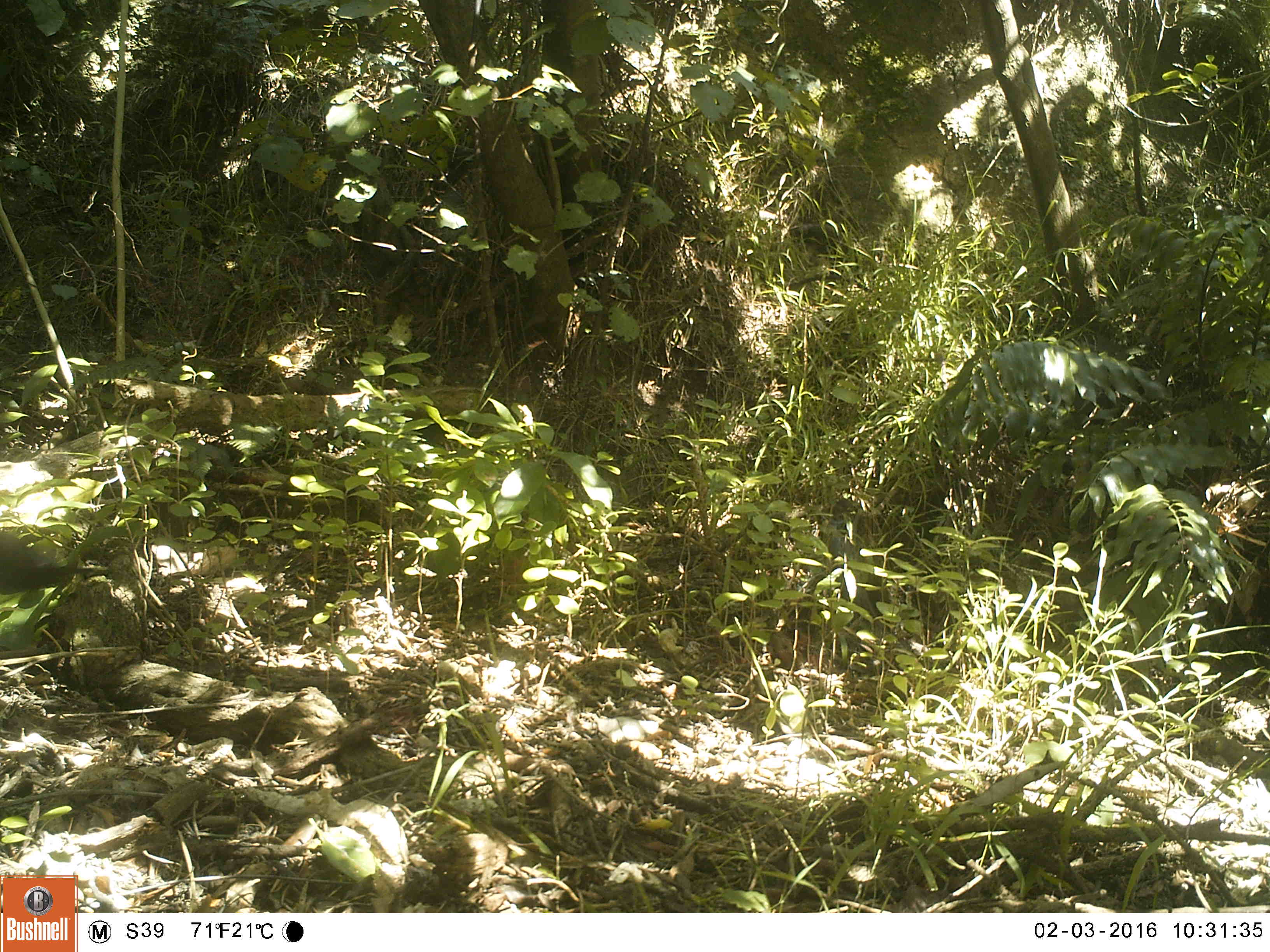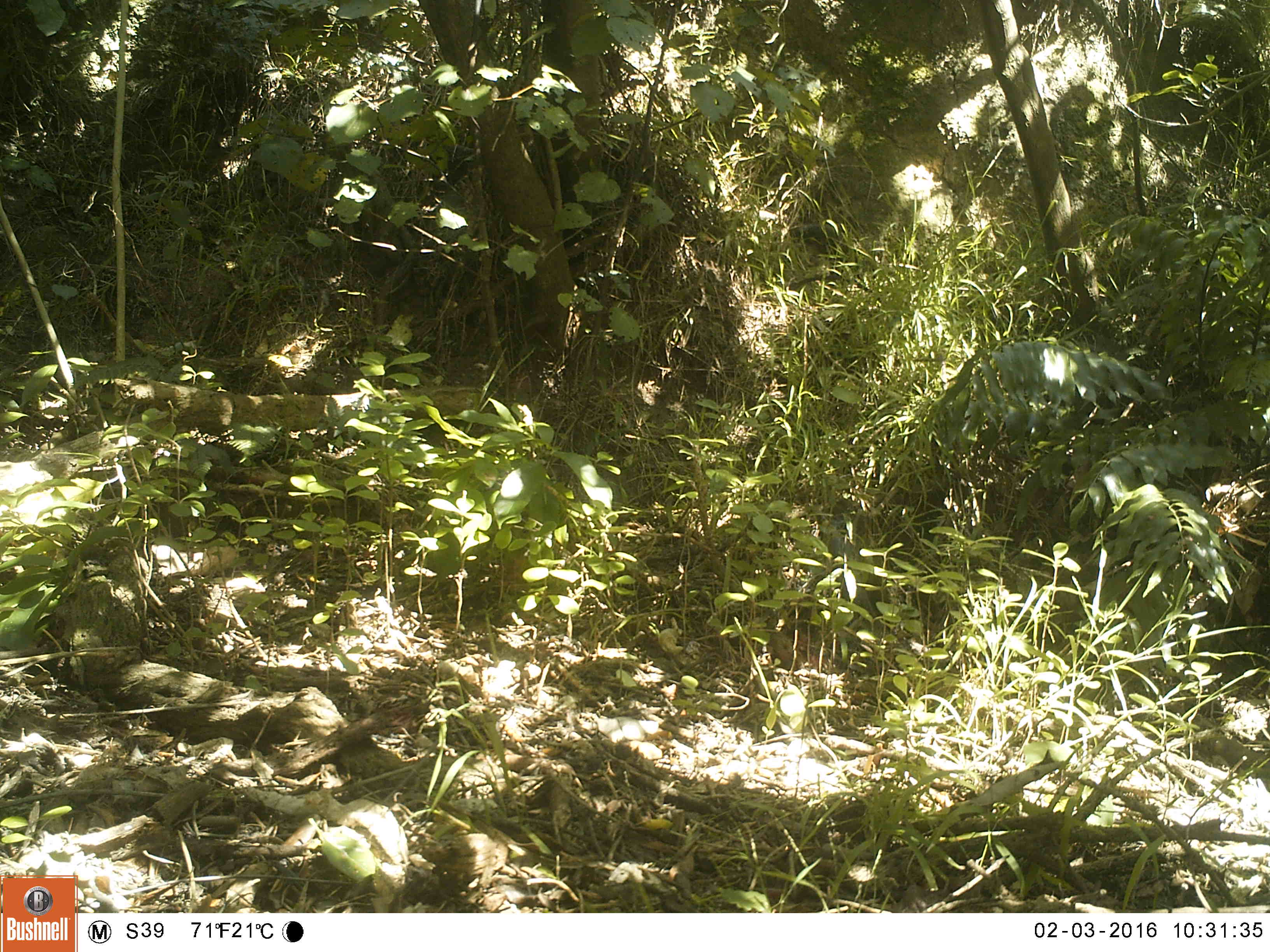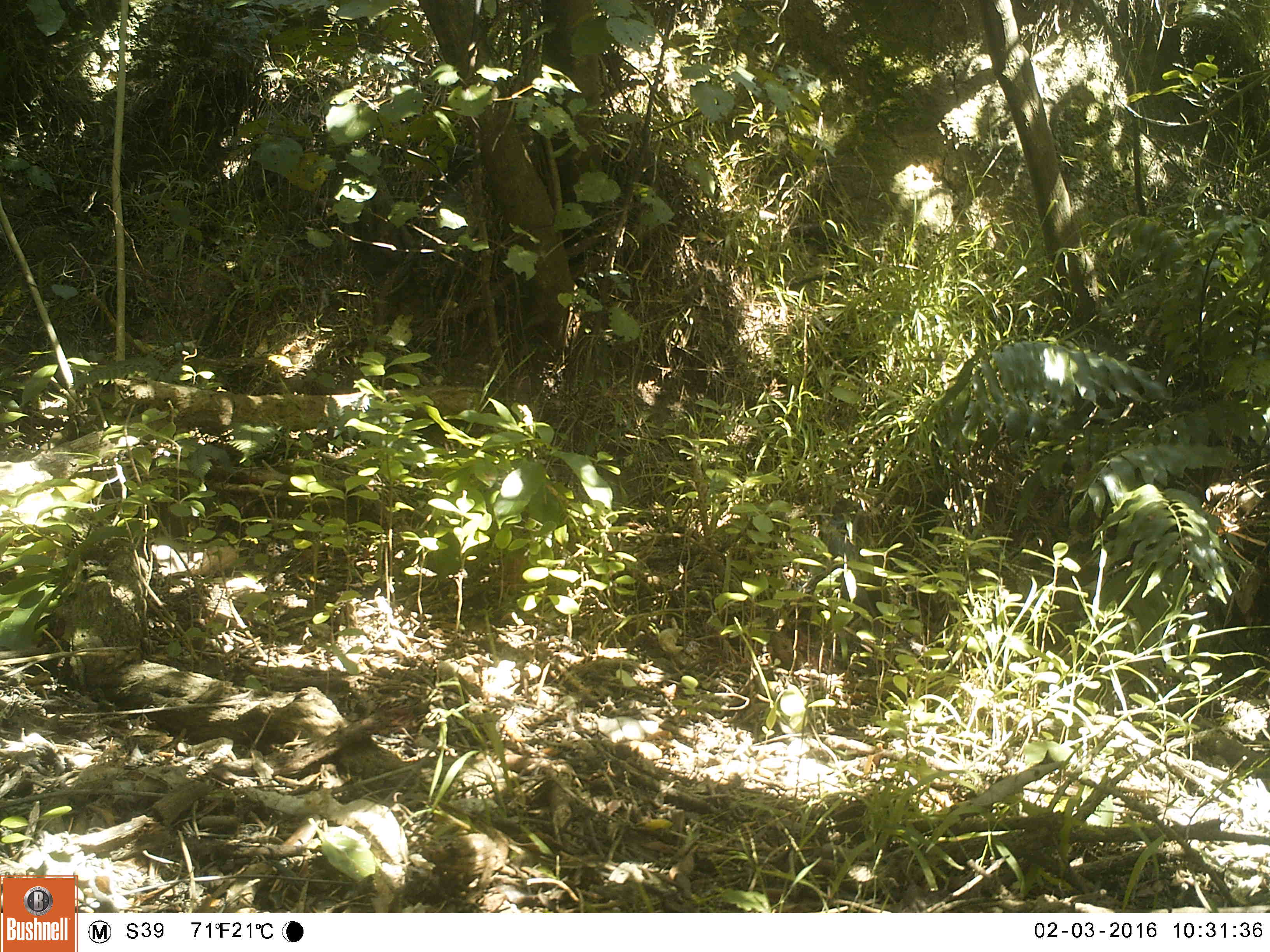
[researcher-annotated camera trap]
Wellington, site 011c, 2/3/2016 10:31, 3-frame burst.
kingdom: Animalia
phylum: Chordata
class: Aves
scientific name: Aves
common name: bird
Bird (Aves).